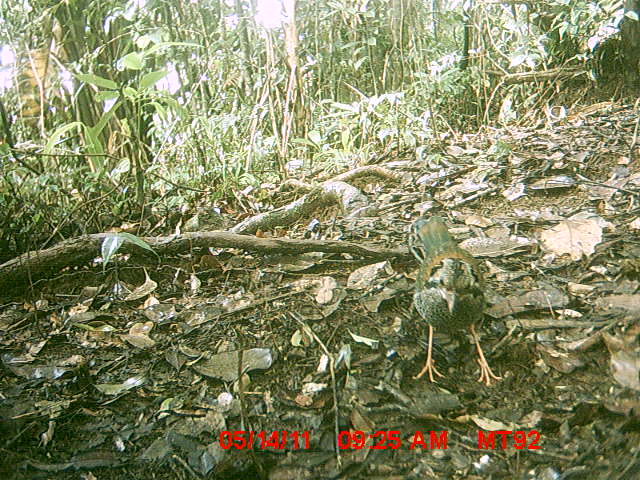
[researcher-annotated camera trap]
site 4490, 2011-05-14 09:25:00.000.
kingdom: Animalia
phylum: Chordata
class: Aves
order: Coraciiformes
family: Brachypteraciidae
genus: Brachypteracias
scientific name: Brachypteracias squamiger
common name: scaly ground roller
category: geobiastes squamiger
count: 1